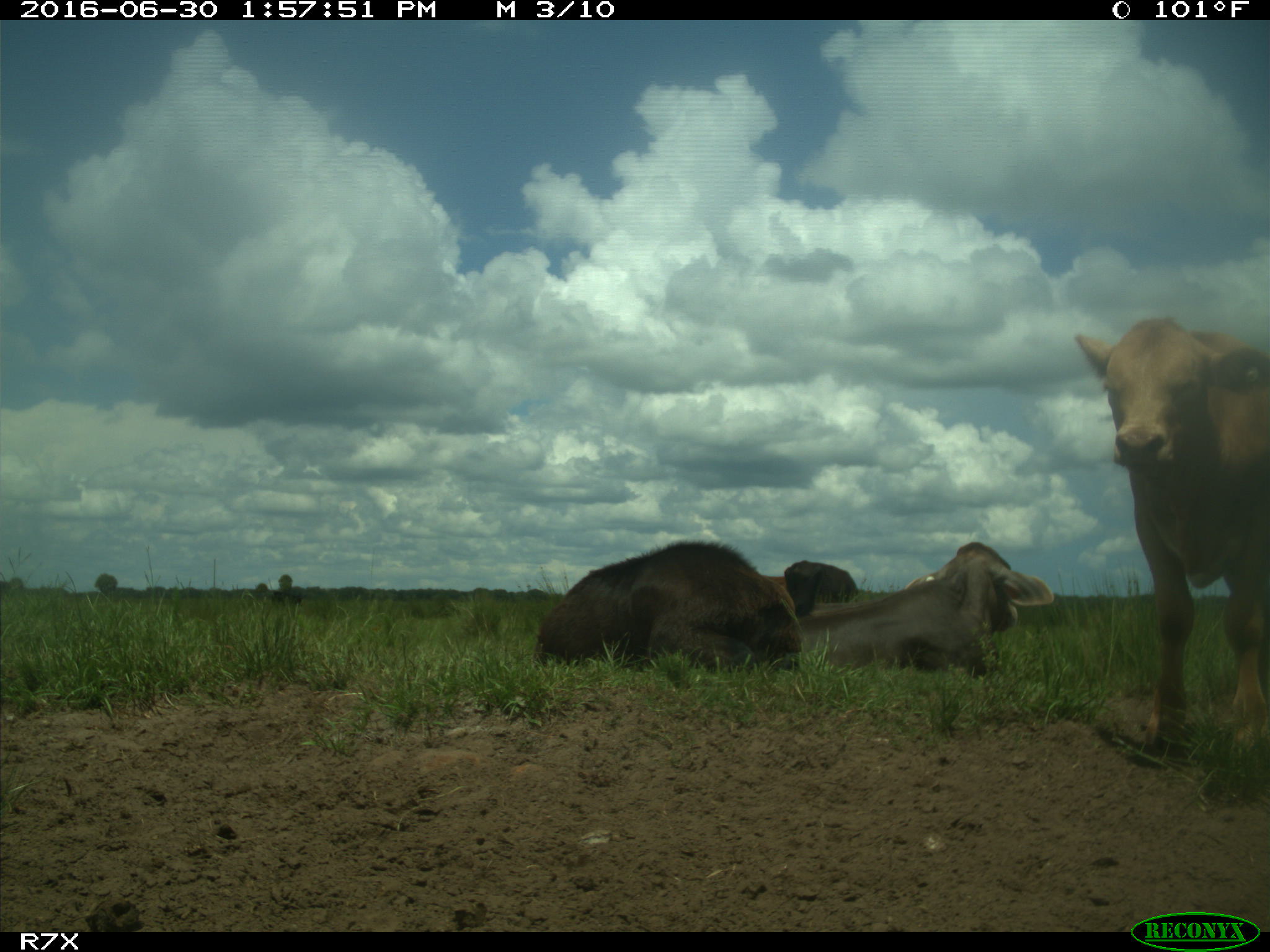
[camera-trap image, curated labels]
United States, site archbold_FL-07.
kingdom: Animalia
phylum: Chordata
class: Mammalia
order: Artiodactyla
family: Bovidae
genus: Bos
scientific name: Bos taurus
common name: domestic cow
Bos taurus (domestic cow).